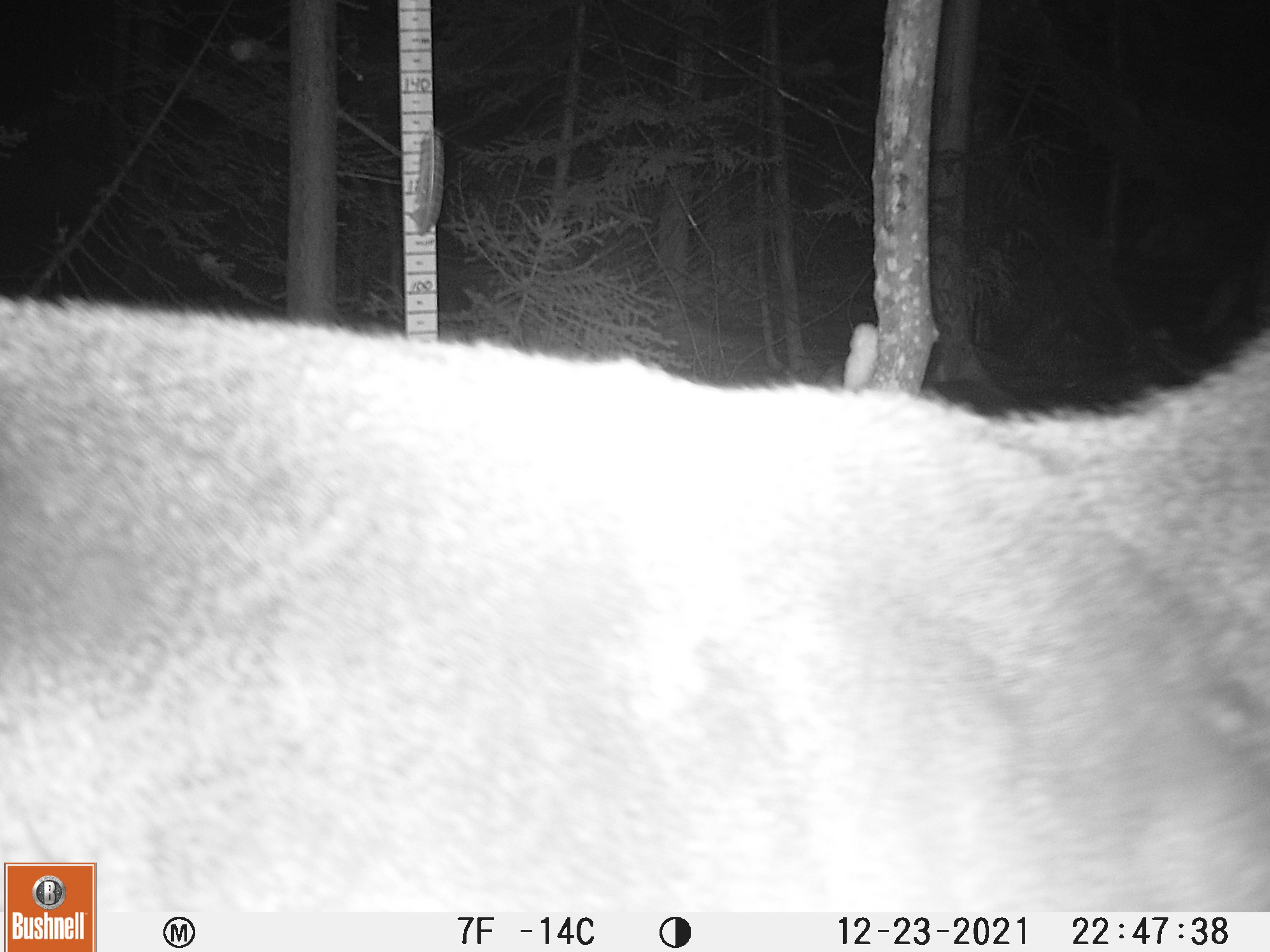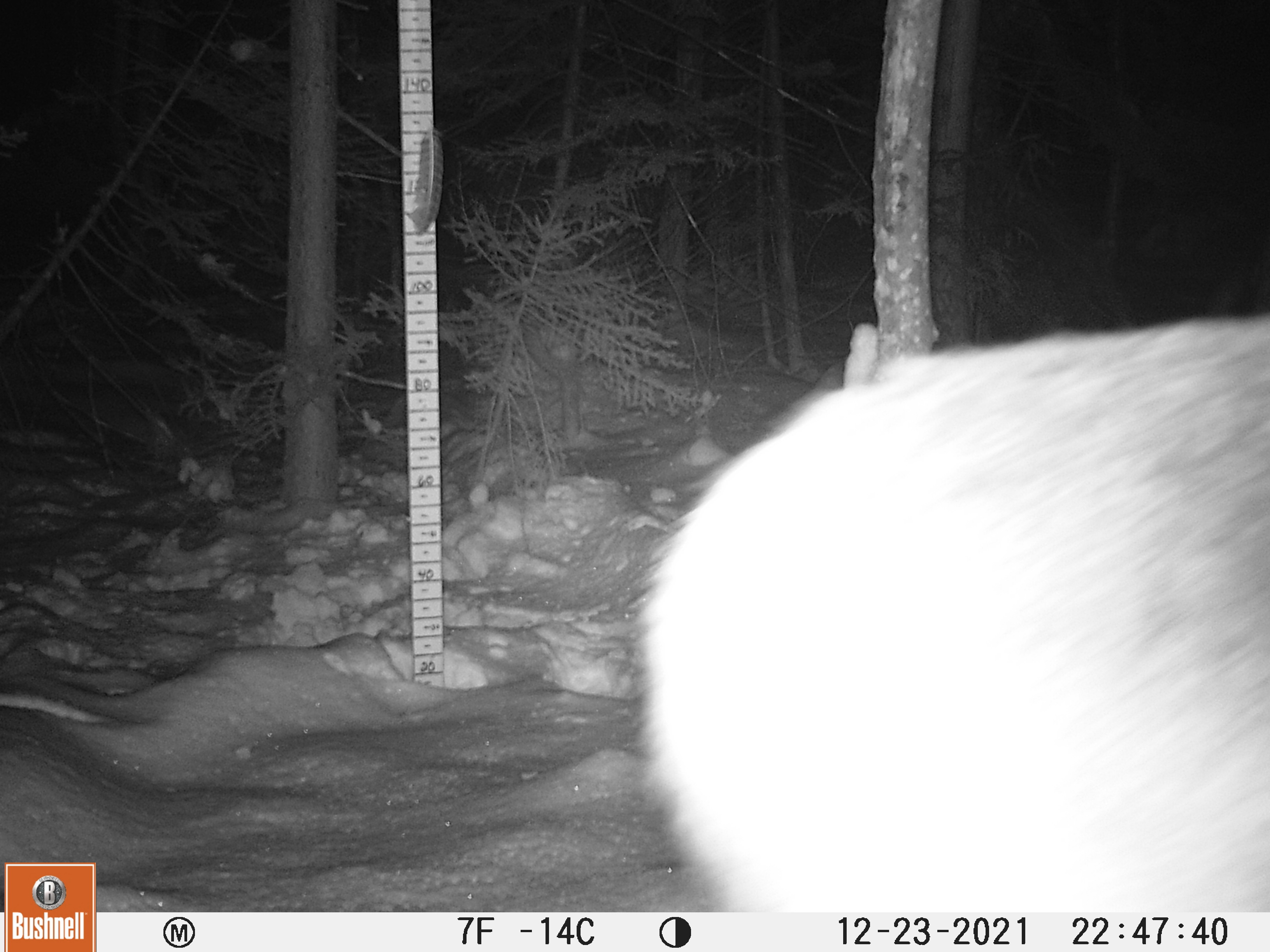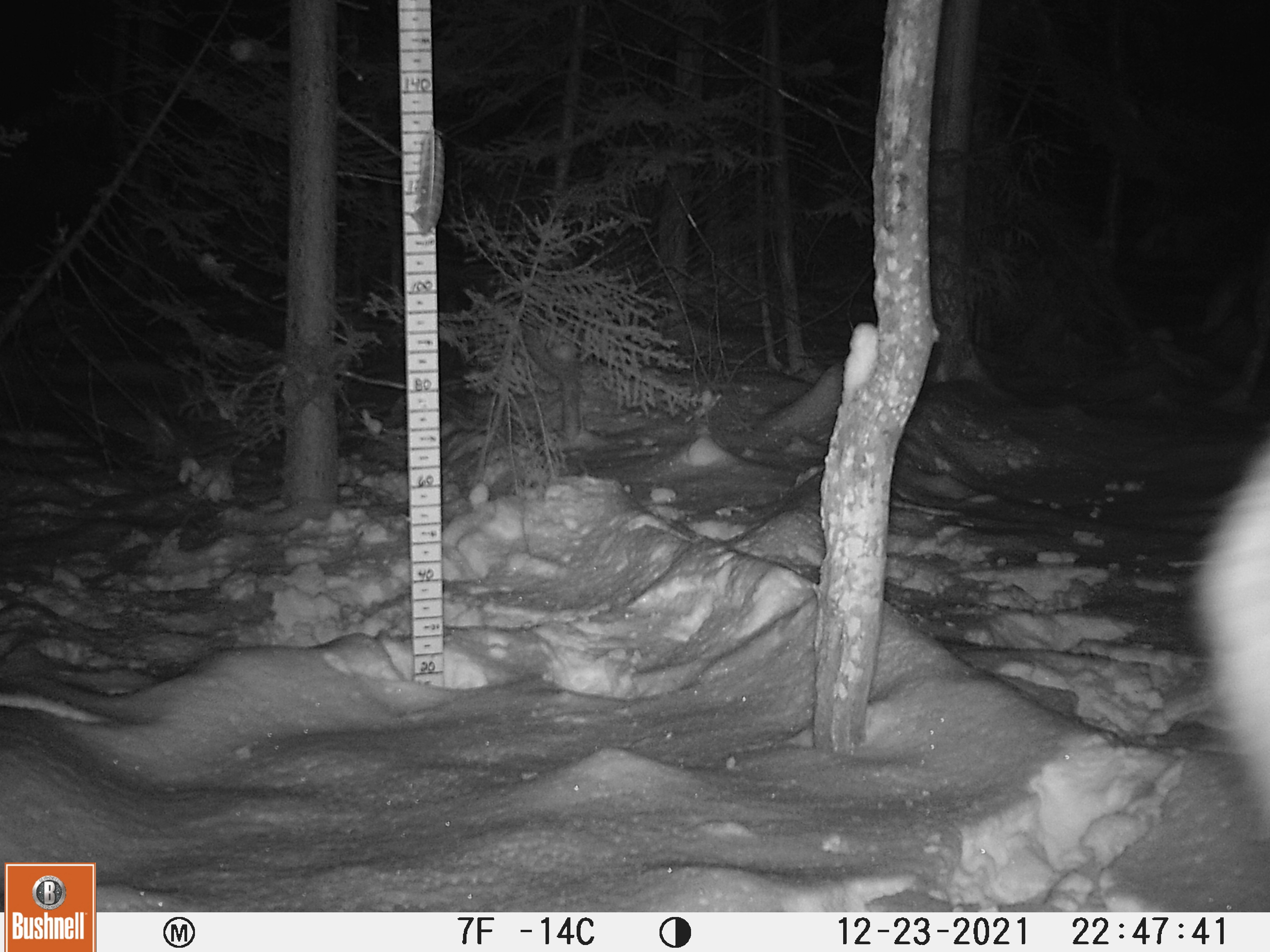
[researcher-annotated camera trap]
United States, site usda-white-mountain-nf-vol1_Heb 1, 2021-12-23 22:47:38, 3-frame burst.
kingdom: Animalia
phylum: Chordata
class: Mammalia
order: Artiodactyla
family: Cervidae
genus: Odocoileus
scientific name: Odocoileus virginianus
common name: white-tailed deer